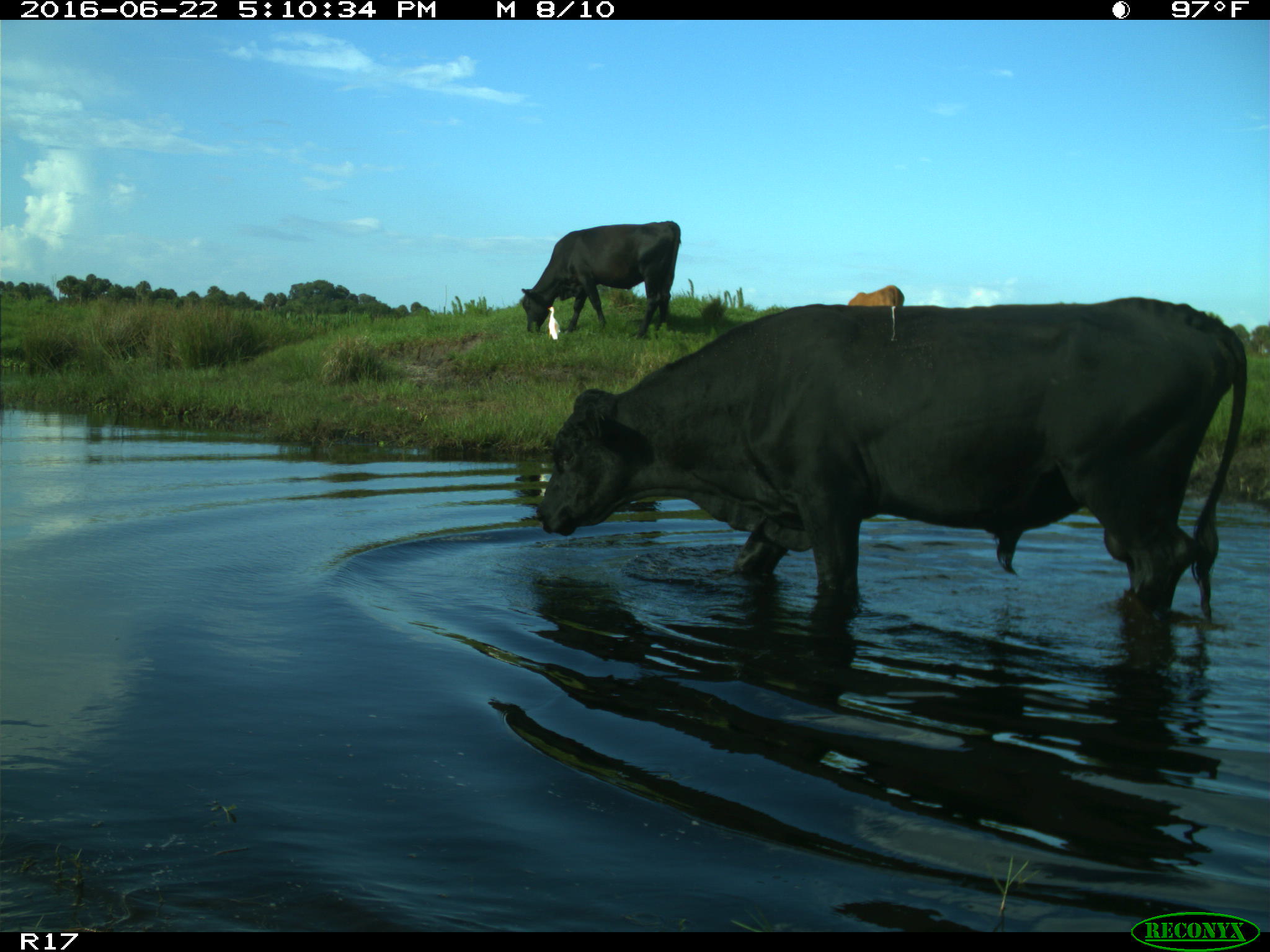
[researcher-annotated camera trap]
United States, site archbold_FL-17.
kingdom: Animalia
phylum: Chordata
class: Mammalia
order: Artiodactyla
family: Bovidae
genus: Bos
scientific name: Bos taurus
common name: domestic cow